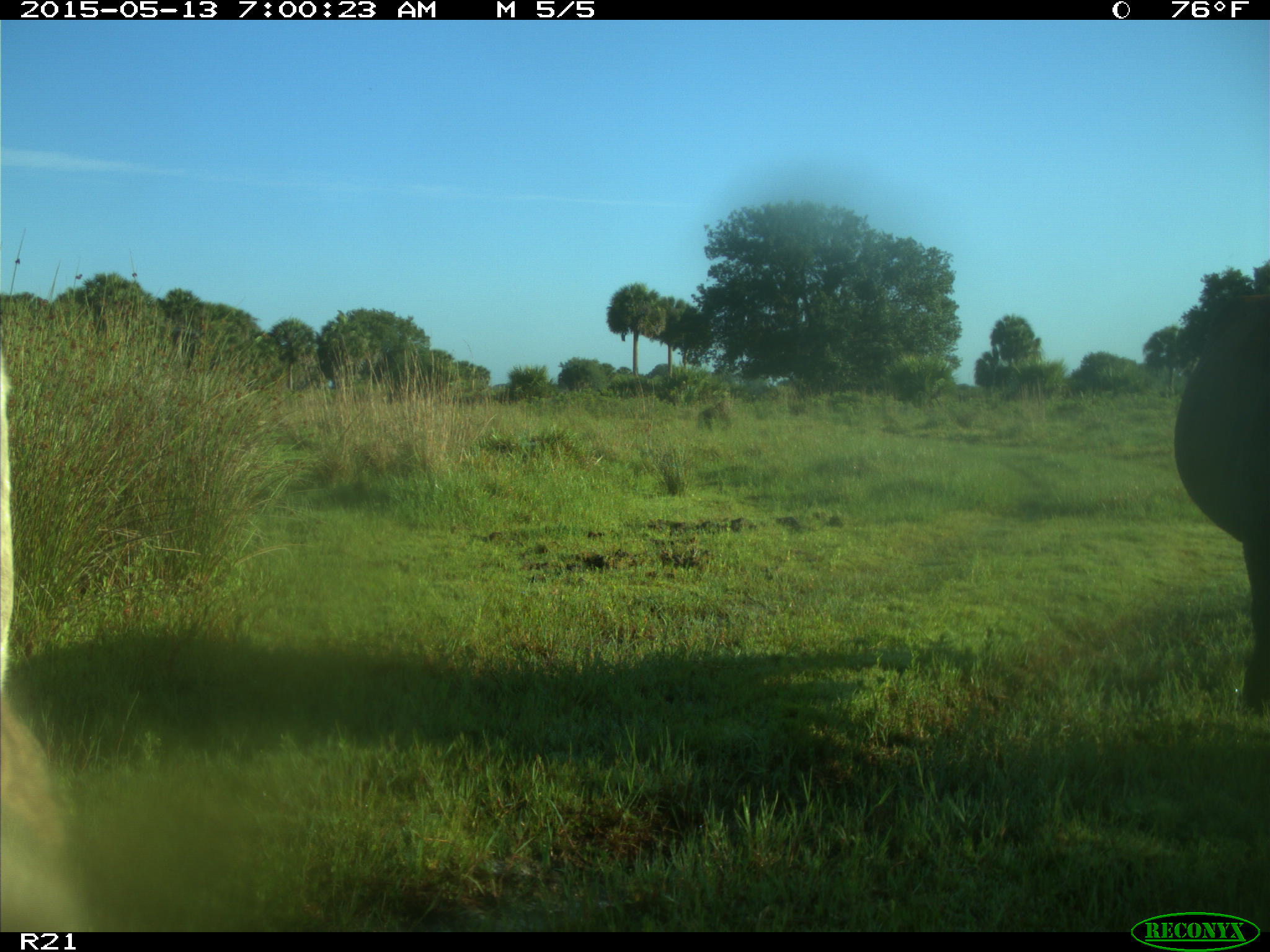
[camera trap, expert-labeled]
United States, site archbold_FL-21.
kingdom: Animalia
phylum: Chordata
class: Mammalia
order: Artiodactyla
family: Bovidae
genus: Bos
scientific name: Bos taurus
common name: domestic cow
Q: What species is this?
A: Bos taurus (domestic cow).